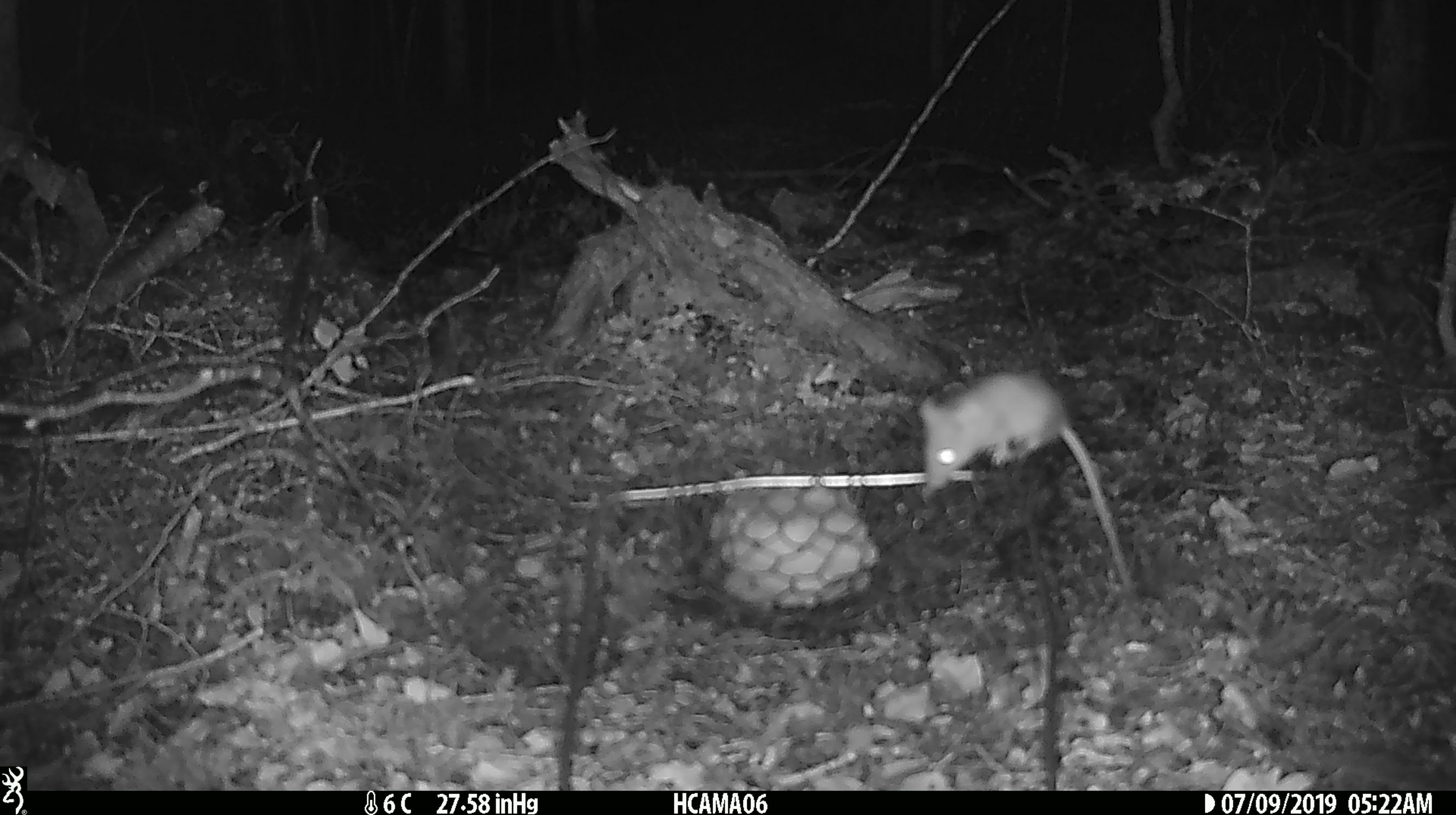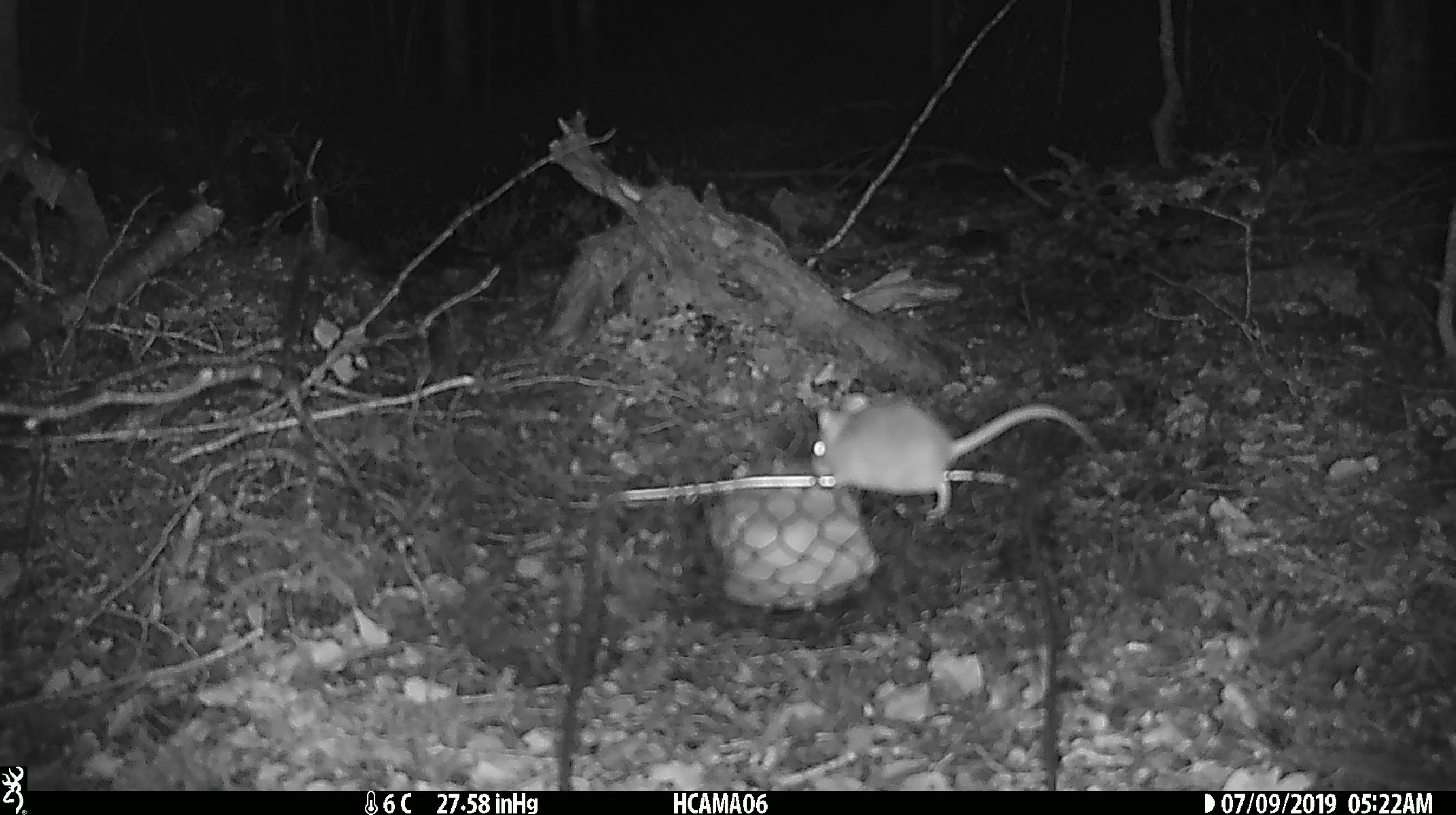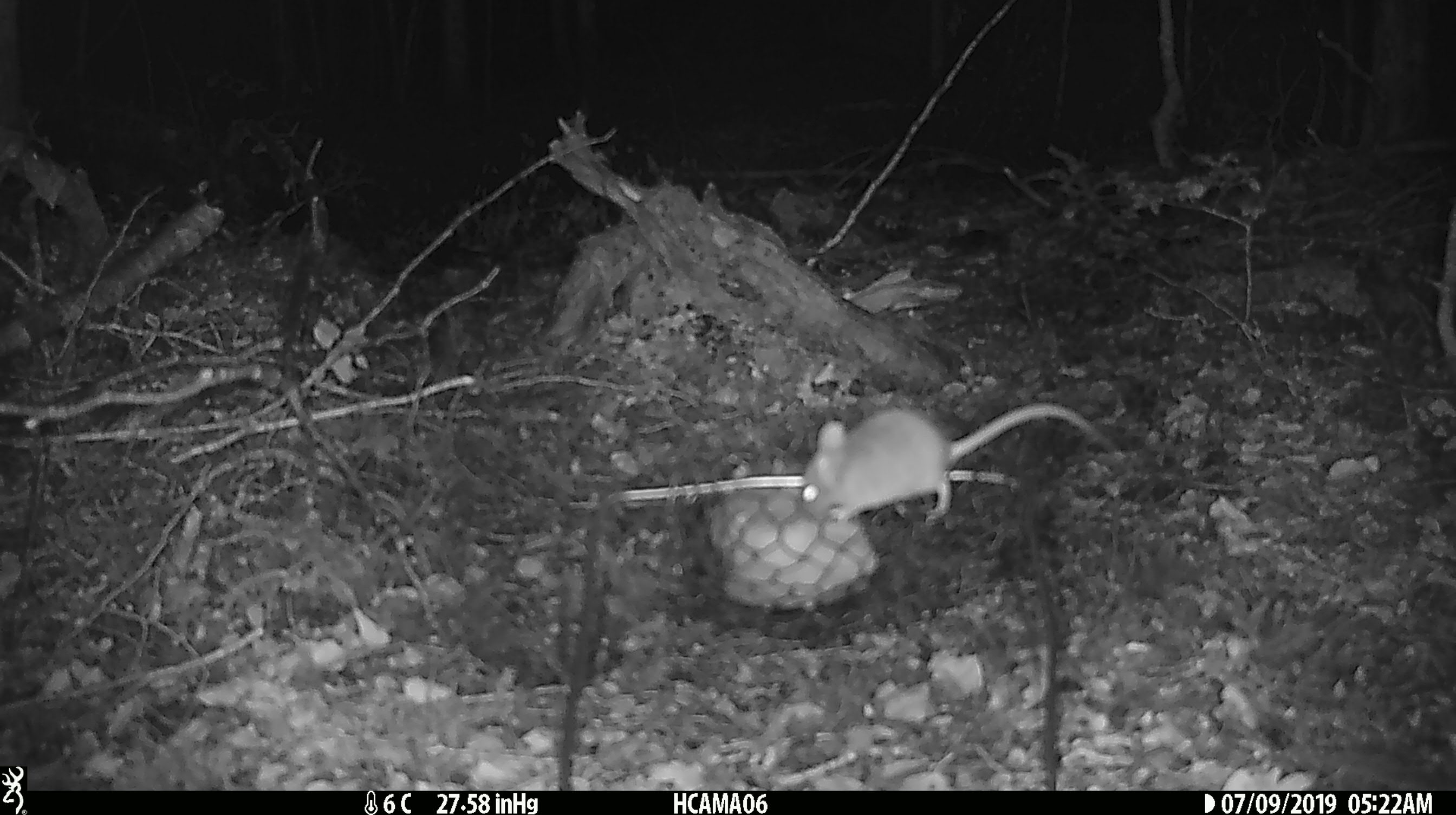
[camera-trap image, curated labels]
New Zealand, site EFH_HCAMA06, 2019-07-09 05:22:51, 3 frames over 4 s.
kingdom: Animalia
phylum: Chordata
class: Mammalia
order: Rodentia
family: Muridae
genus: Mus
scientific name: Mus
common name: mouse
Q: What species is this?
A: Mouse (Mus).